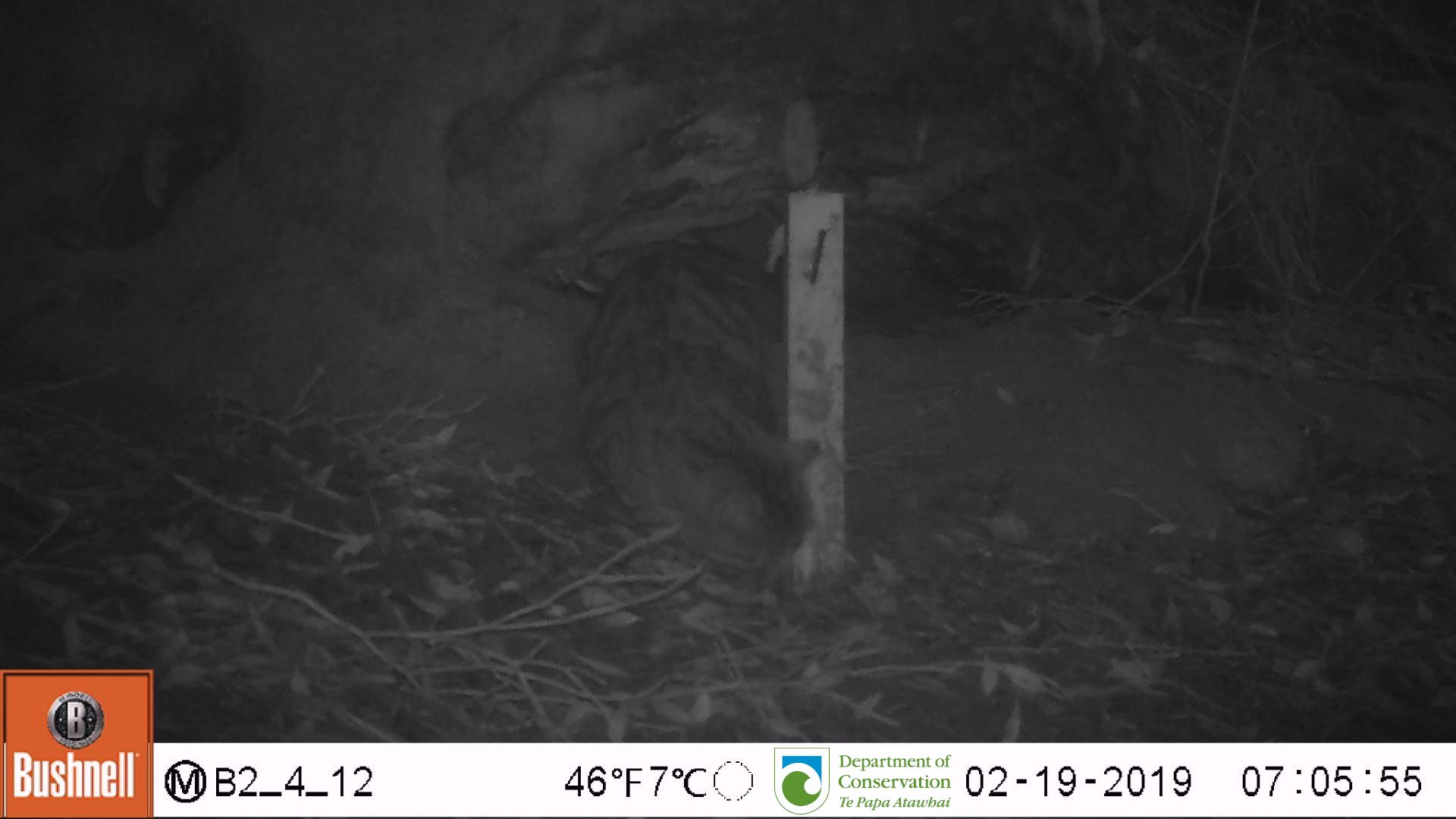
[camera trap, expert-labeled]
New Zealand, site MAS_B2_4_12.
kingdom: Animalia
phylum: Chordata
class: Mammalia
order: Carnivora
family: Felidae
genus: Felis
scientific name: Felis catus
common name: domestic cat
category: cat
Cat (domestic cat) (Felis catus).